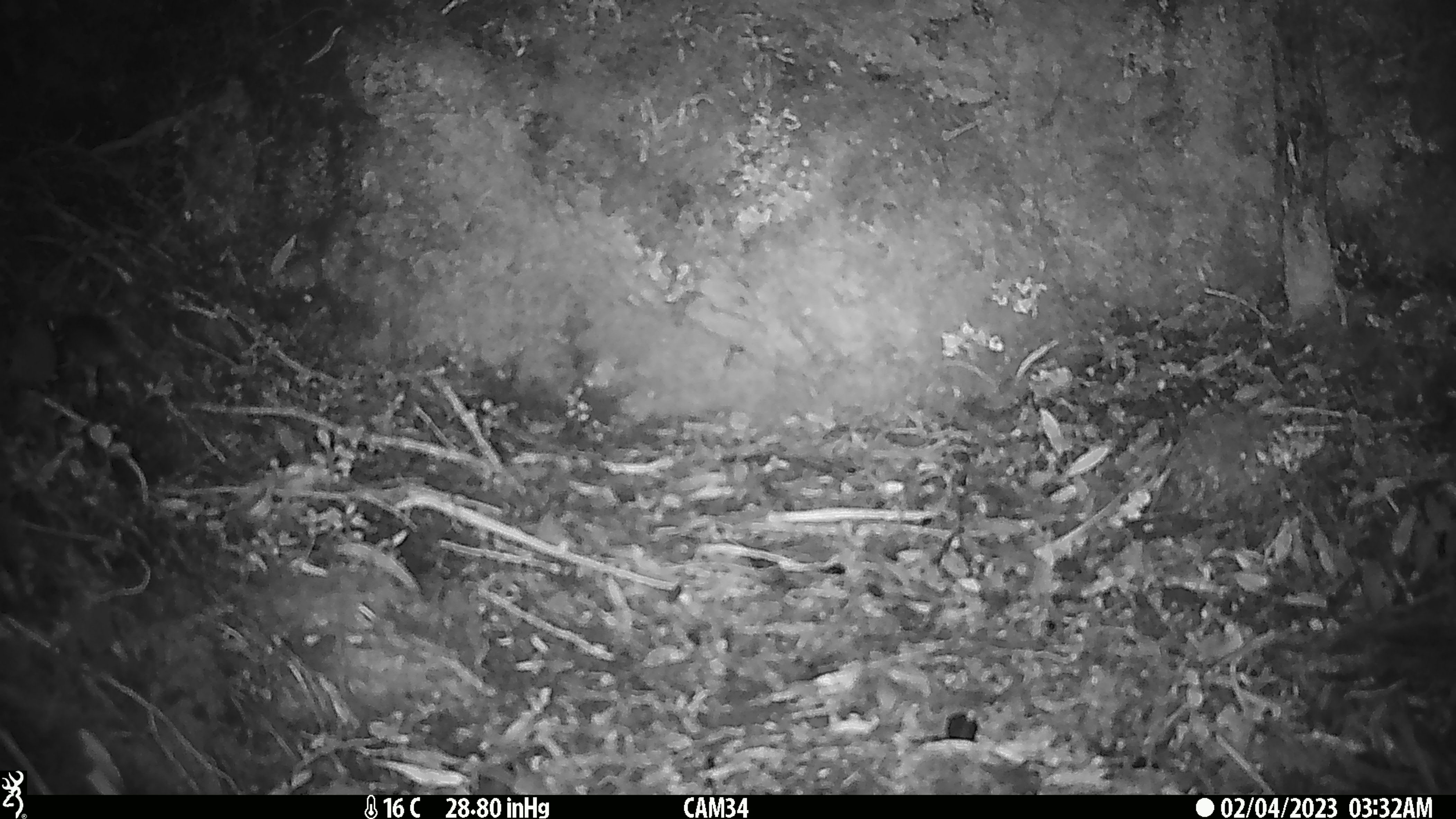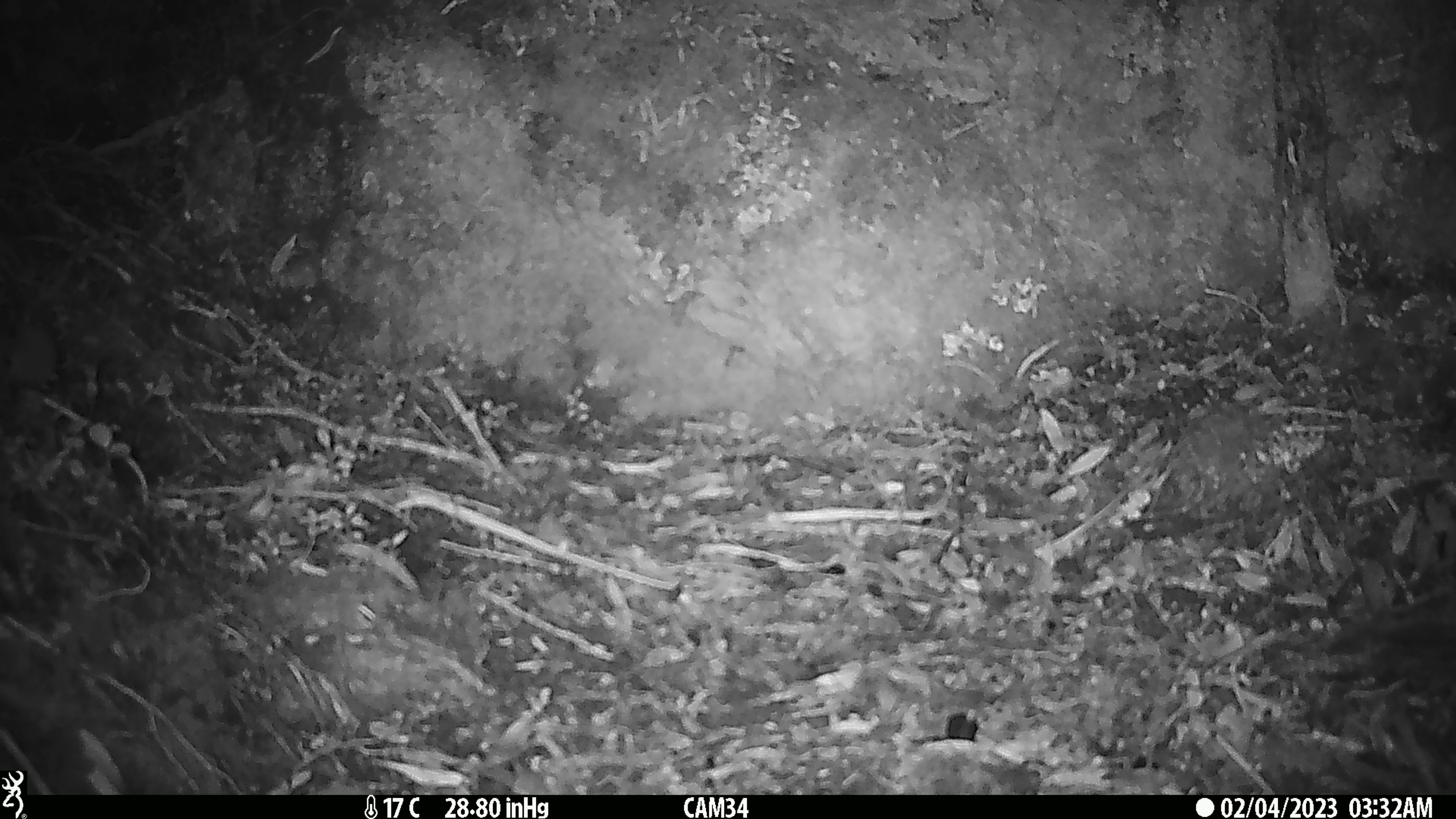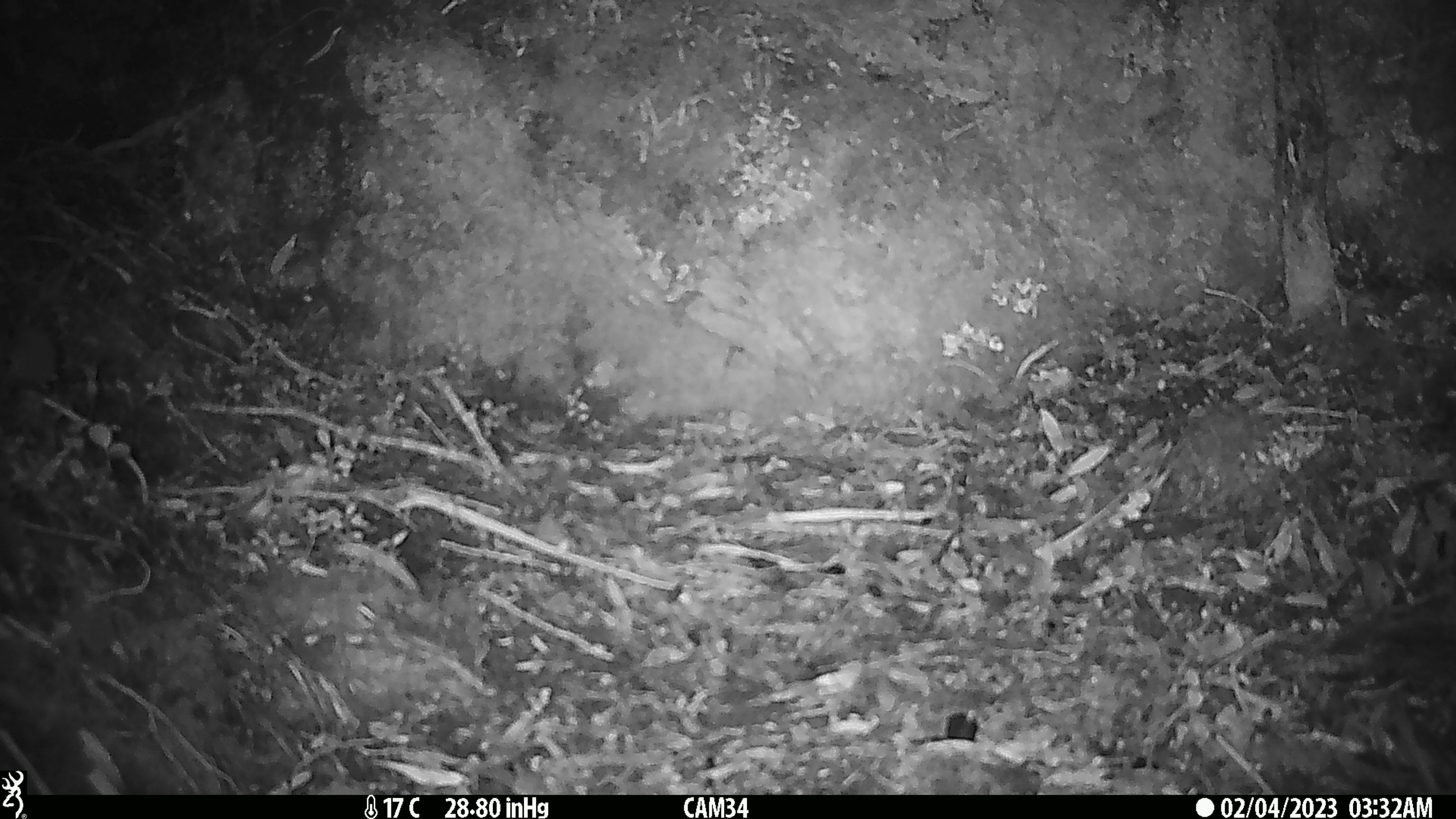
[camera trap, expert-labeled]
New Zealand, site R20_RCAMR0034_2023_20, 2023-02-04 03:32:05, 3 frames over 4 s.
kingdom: Animalia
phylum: Chordata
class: Mammalia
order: Rodentia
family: Muridae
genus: Mus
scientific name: Mus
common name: mouse